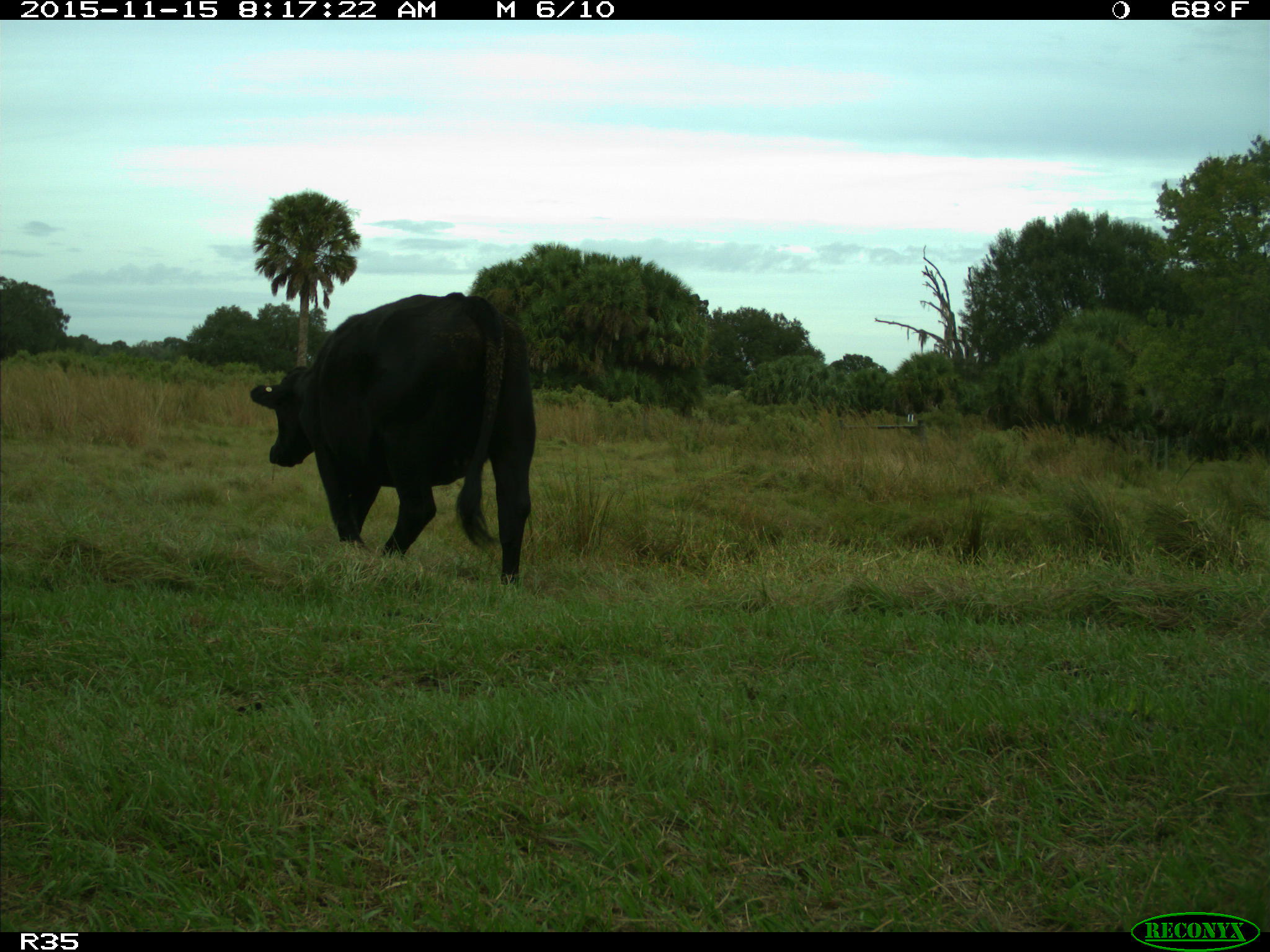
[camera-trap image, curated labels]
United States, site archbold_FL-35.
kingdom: Animalia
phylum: Chordata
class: Mammalia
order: Artiodactyla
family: Bovidae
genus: Bos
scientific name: Bos taurus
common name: domestic cow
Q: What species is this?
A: Bos taurus (domestic cow).